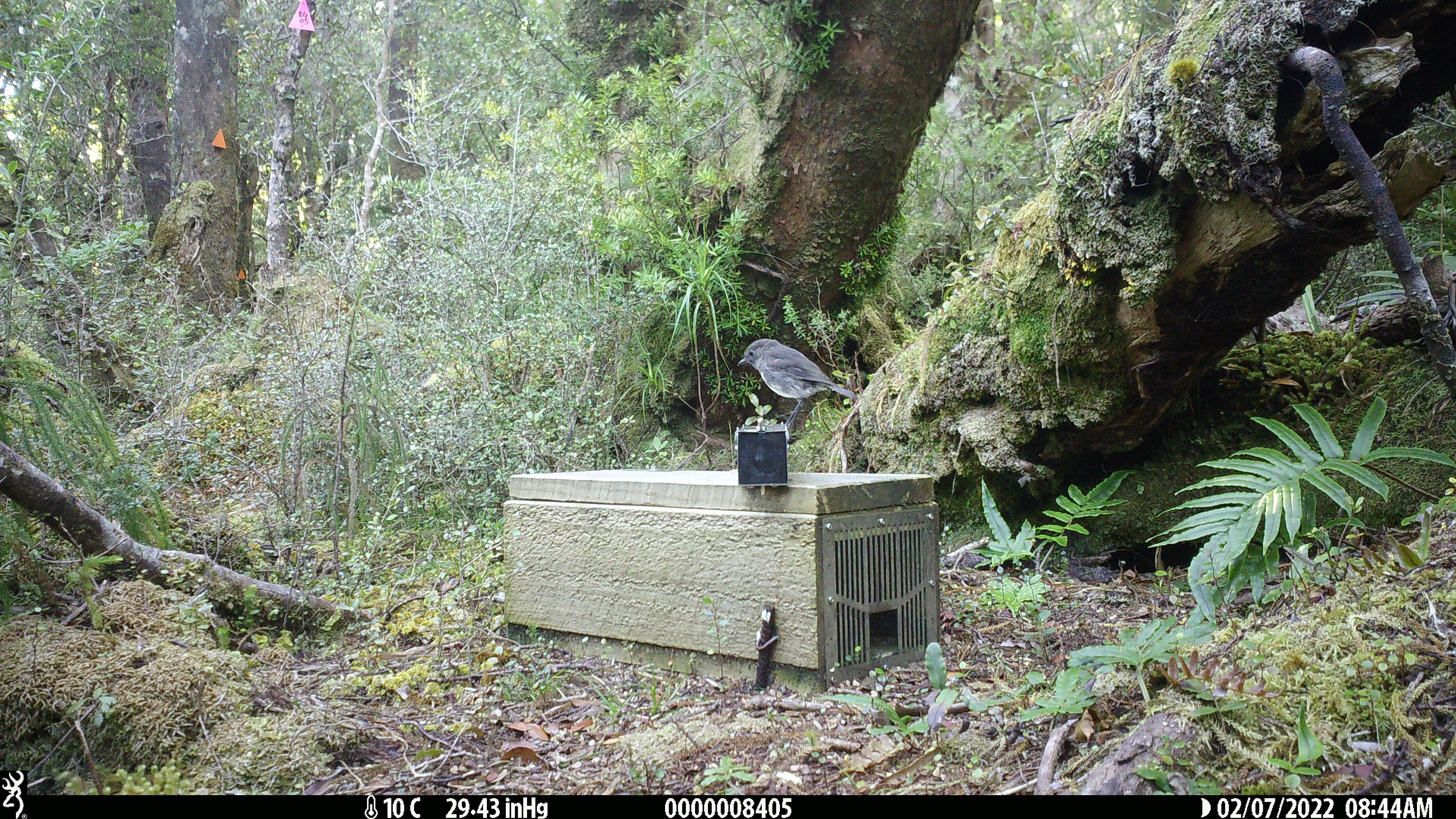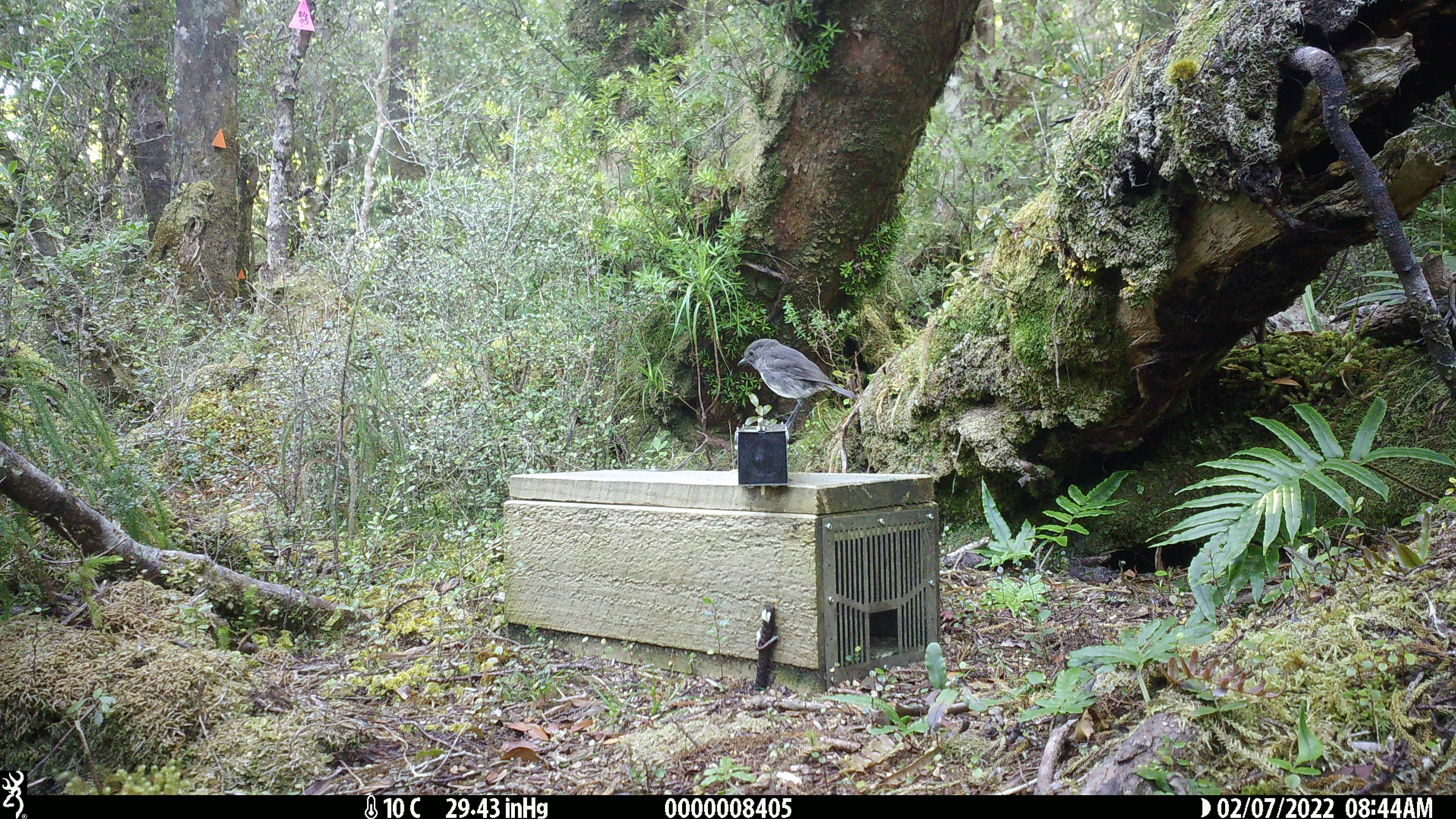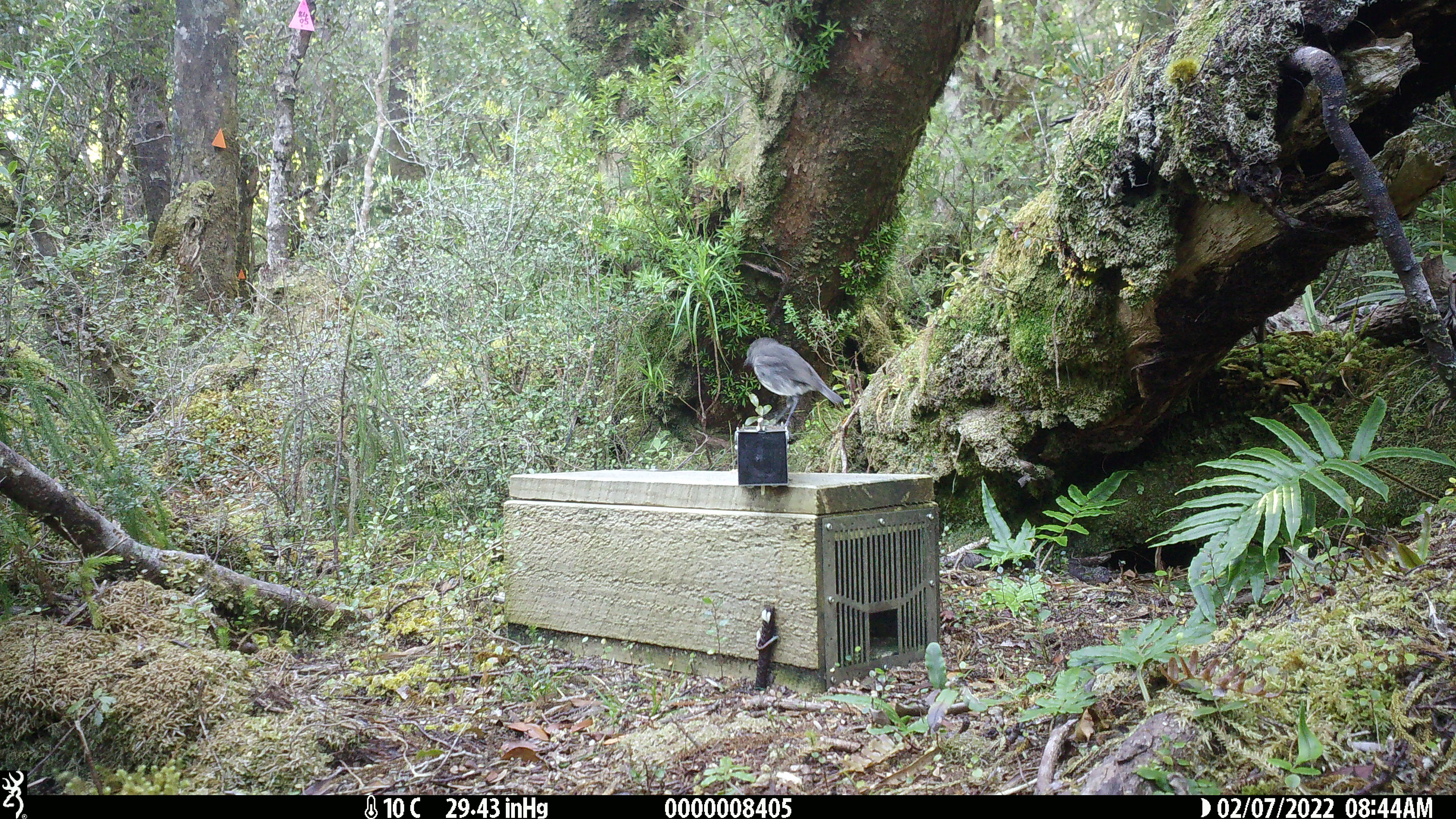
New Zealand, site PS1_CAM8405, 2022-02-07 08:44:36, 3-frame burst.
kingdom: Animalia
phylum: Chordata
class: Aves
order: Passeriformes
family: Petroicidae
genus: Petroica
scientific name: Petroica australis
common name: new zealand robin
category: robin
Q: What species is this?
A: Robin (new zealand robin) (Petroica australis).